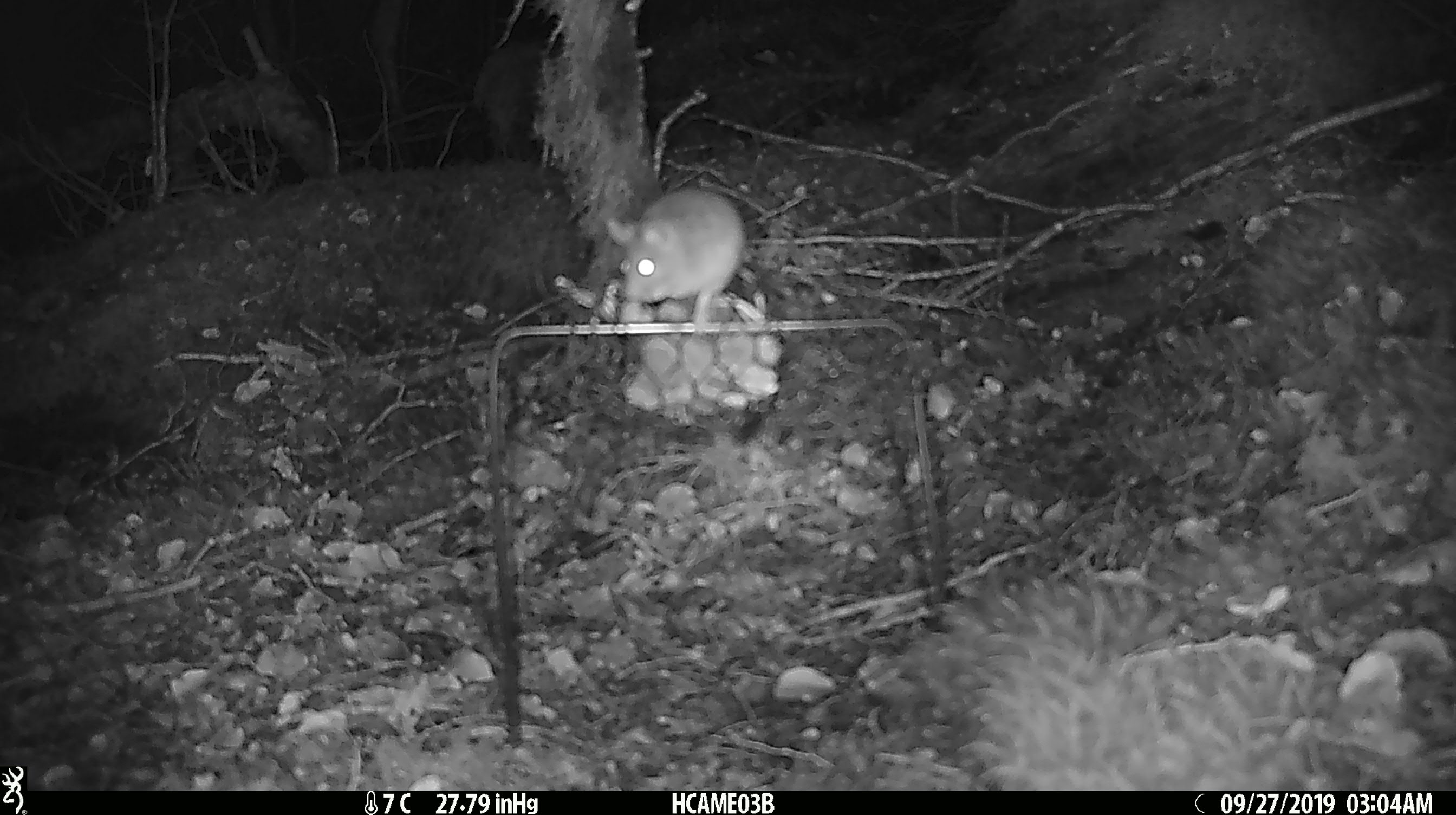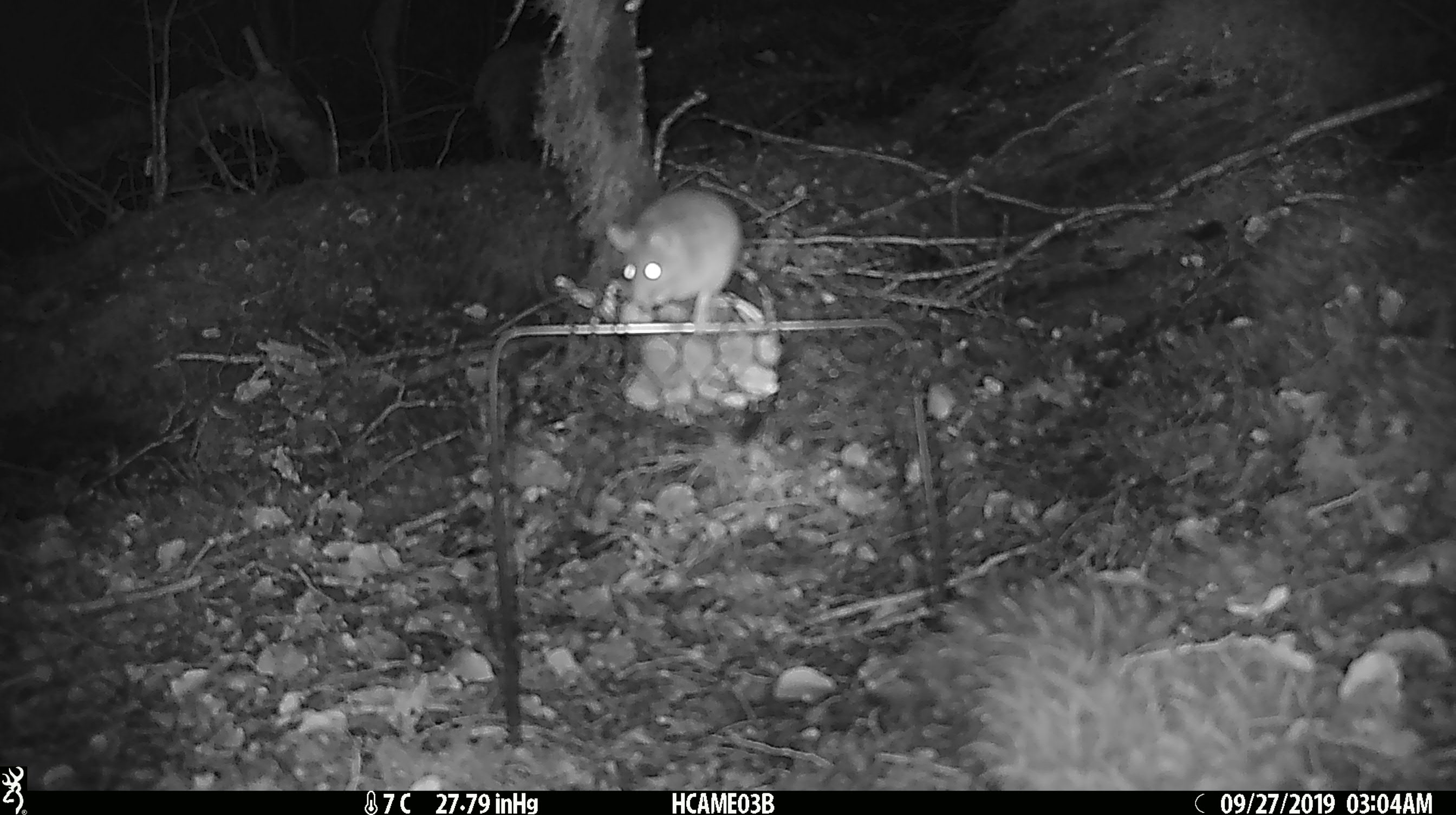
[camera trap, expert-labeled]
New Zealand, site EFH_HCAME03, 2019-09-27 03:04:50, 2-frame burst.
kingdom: Animalia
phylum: Chordata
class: Mammalia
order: Rodentia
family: Muridae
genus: Mus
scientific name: Mus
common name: mouse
Mouse (Mus).